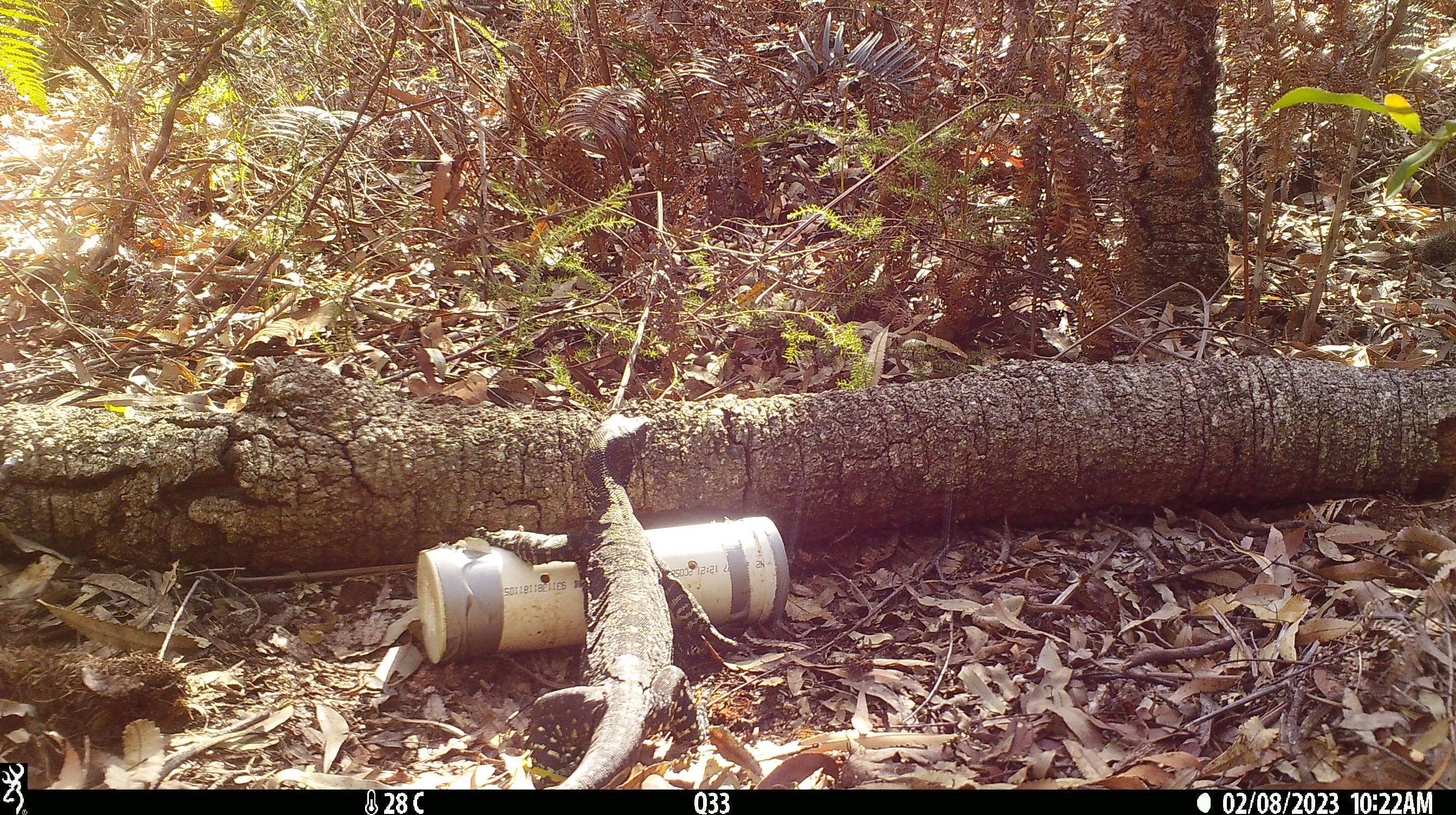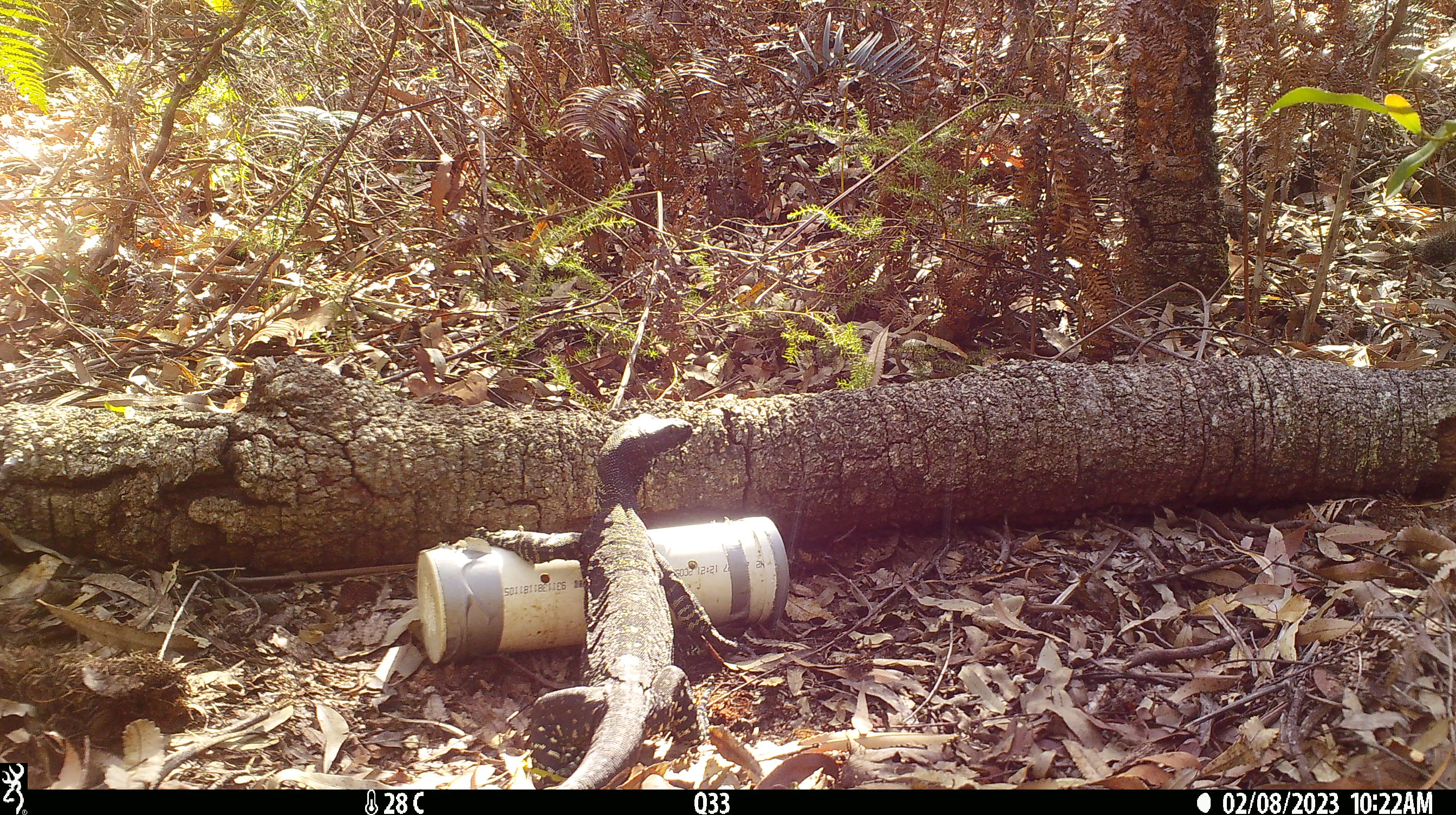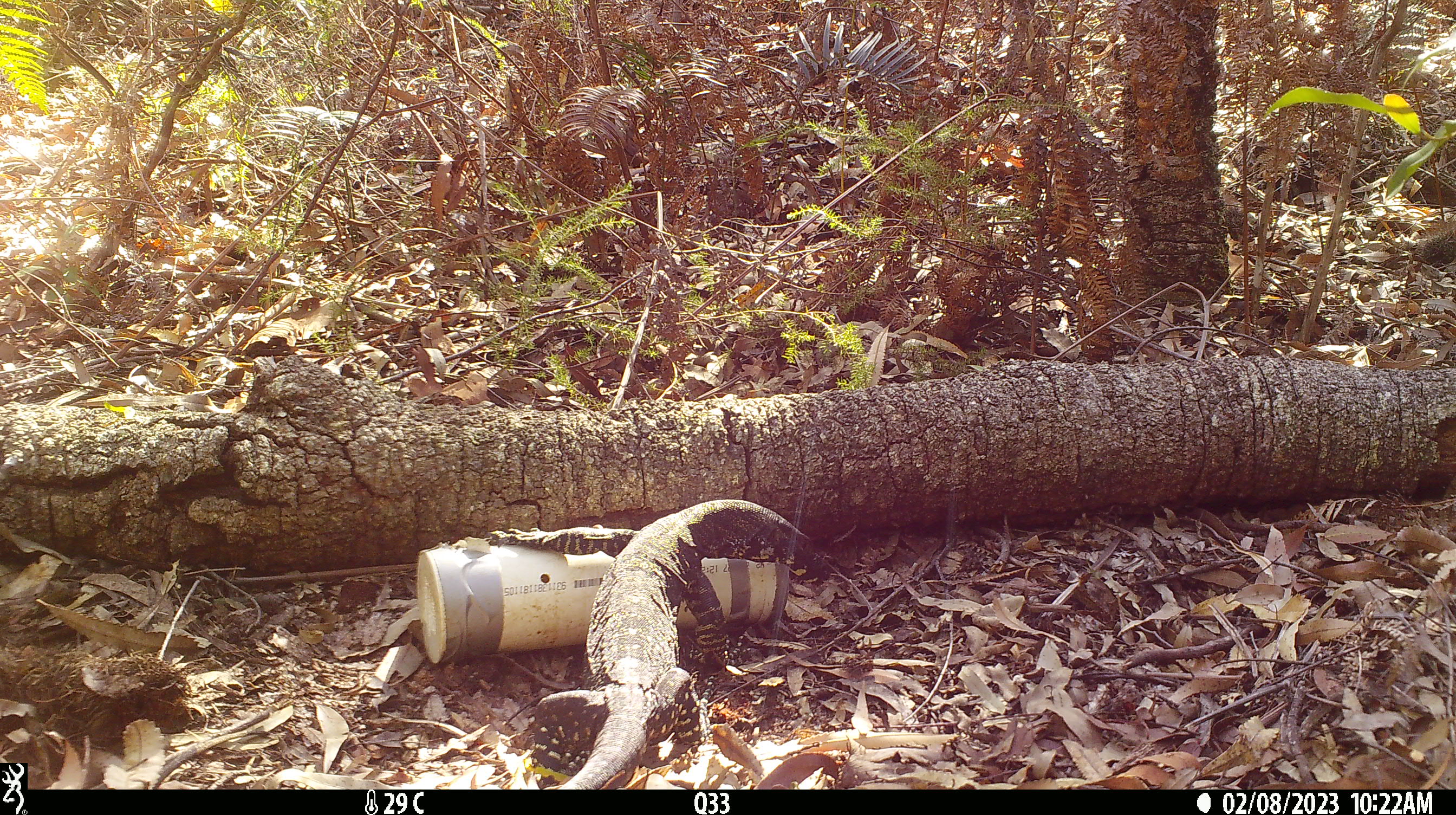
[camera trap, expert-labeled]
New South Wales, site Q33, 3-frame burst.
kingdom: Animalia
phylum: Chordata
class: Reptilia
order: Squamata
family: Varanidae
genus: Varanus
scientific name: Varanus varius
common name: lace monitor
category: goanna